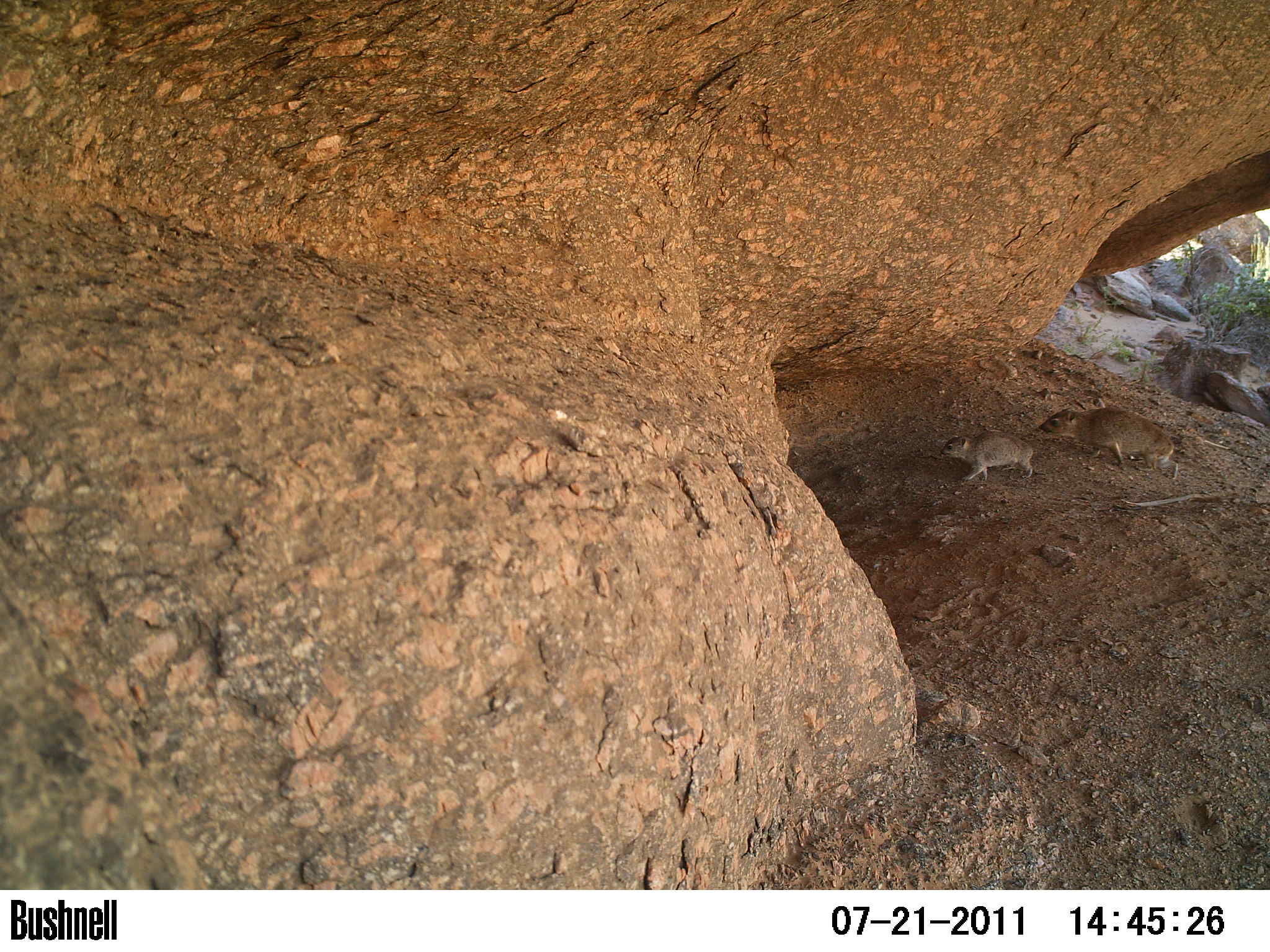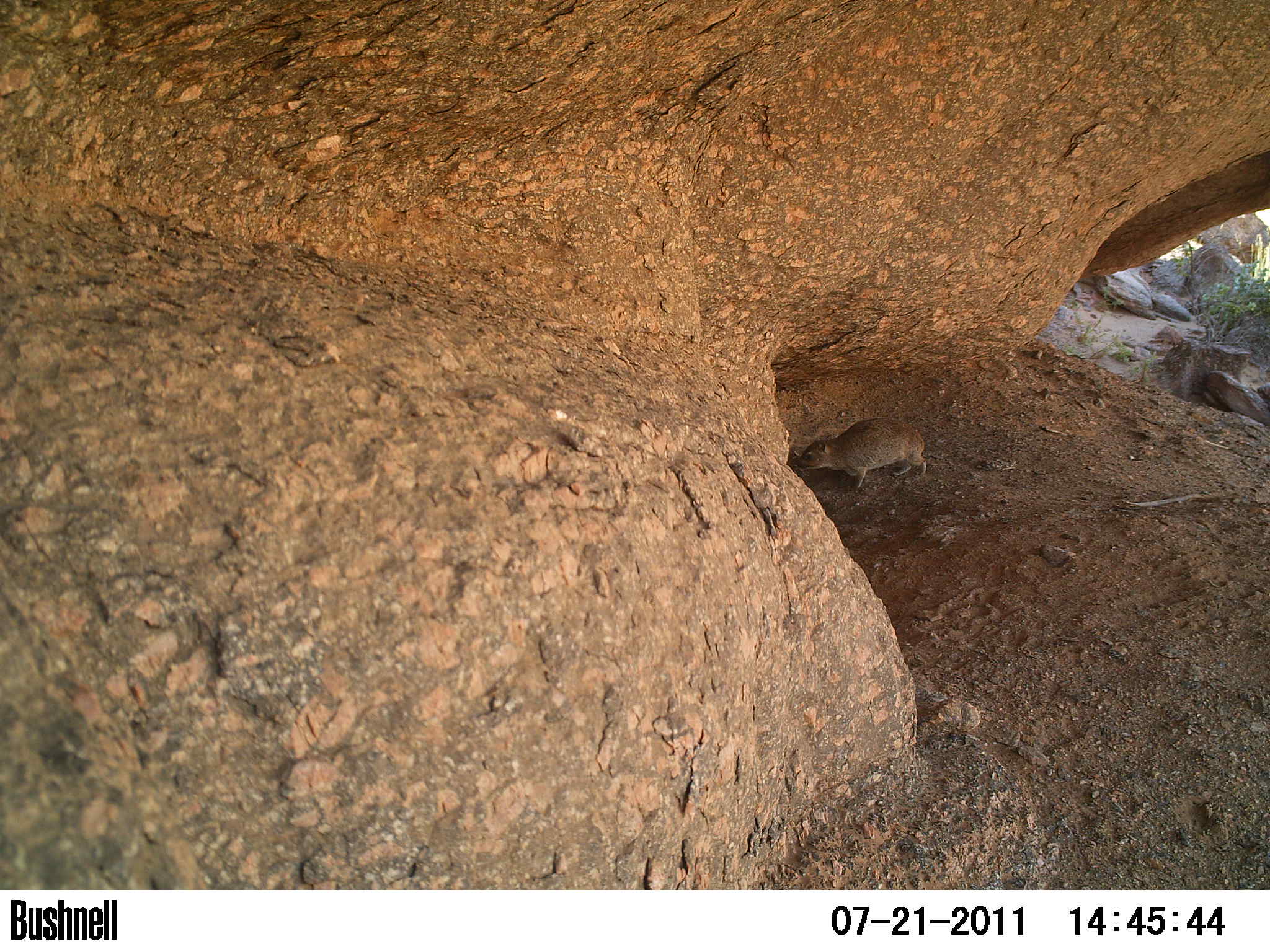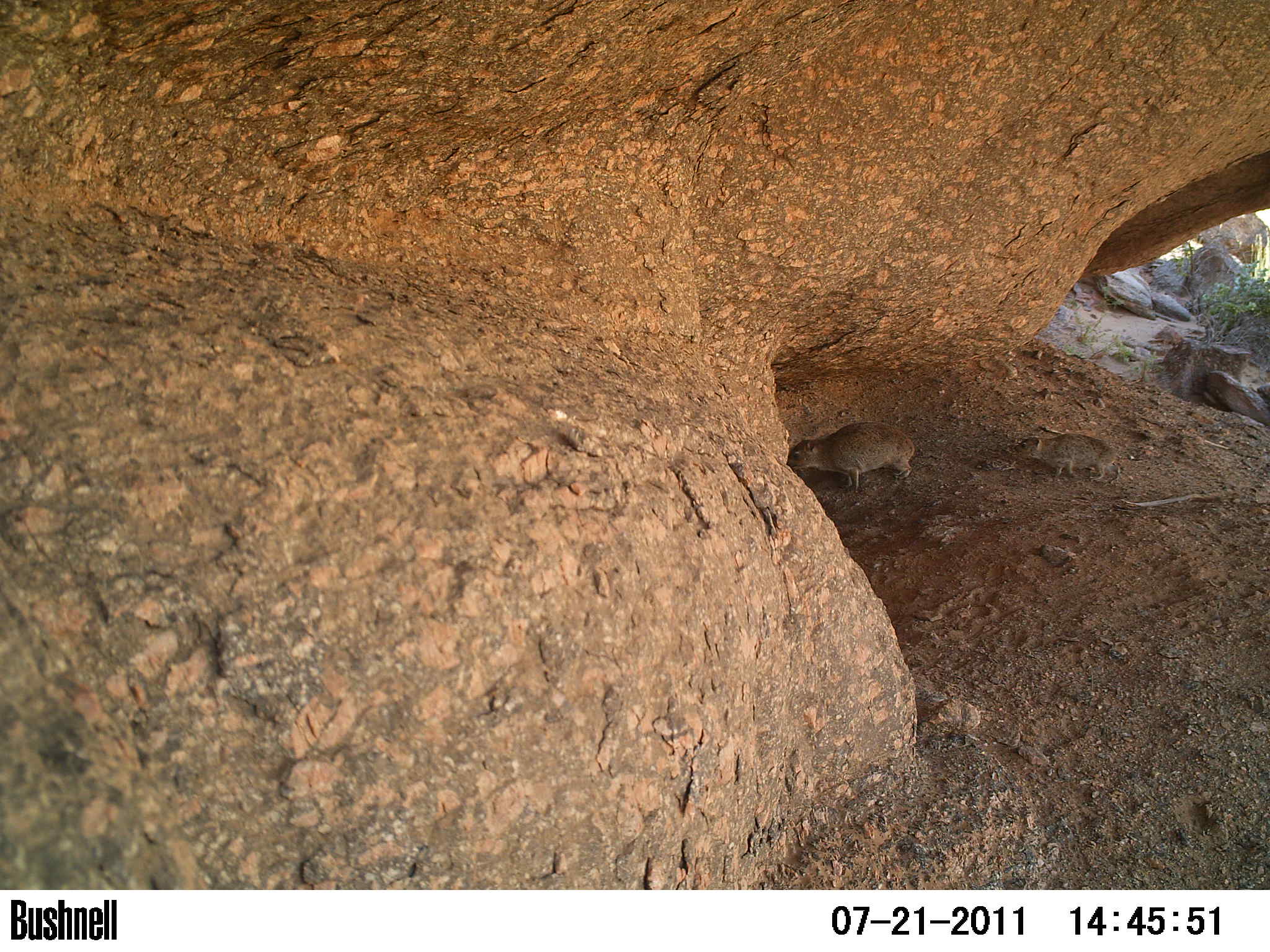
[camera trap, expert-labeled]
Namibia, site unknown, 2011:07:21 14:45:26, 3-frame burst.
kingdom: Animalia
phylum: Chordata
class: Mammalia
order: Hyracoidea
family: Procaviidae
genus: Procavia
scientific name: Procavia capensis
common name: rock hyrax